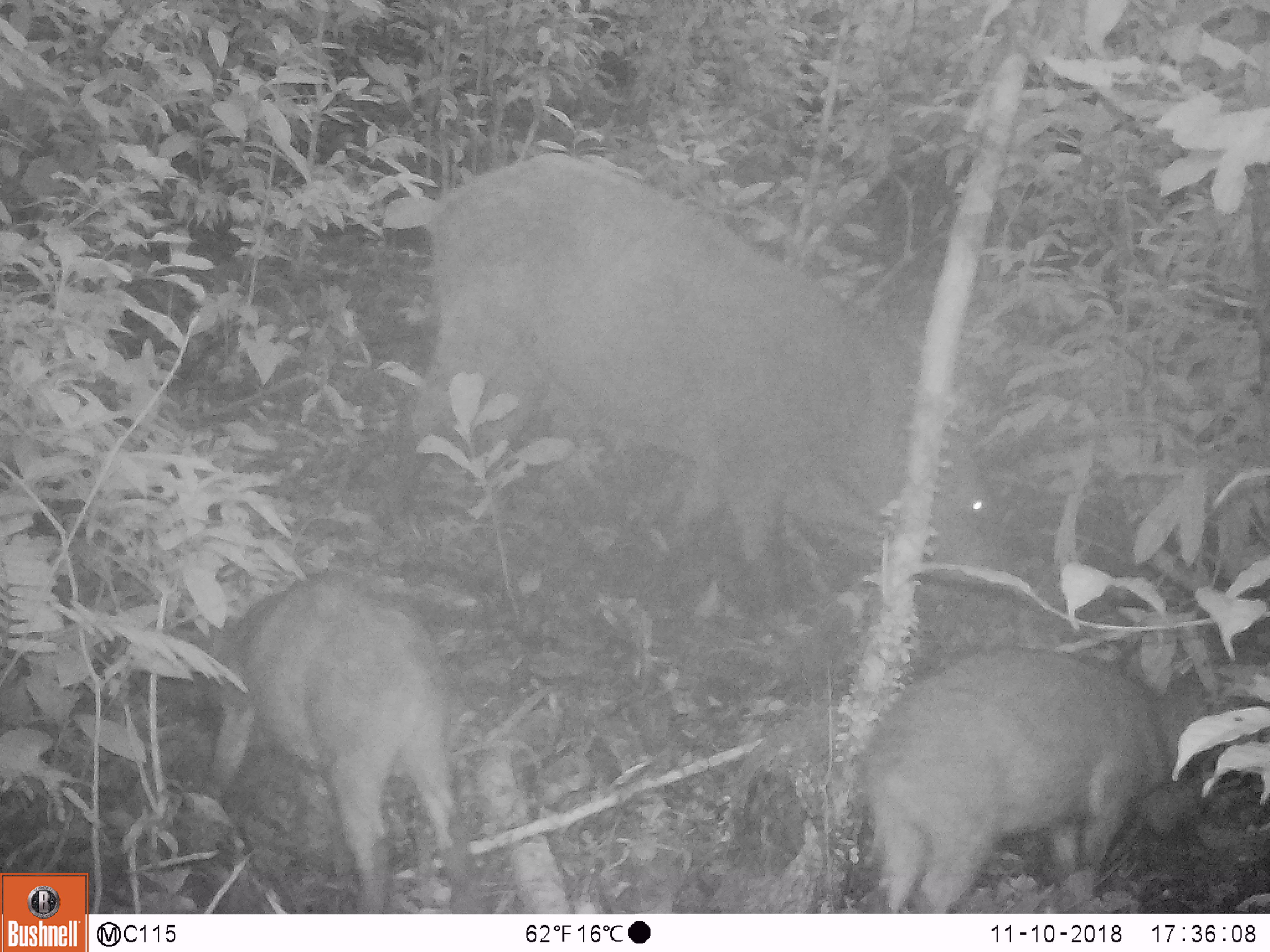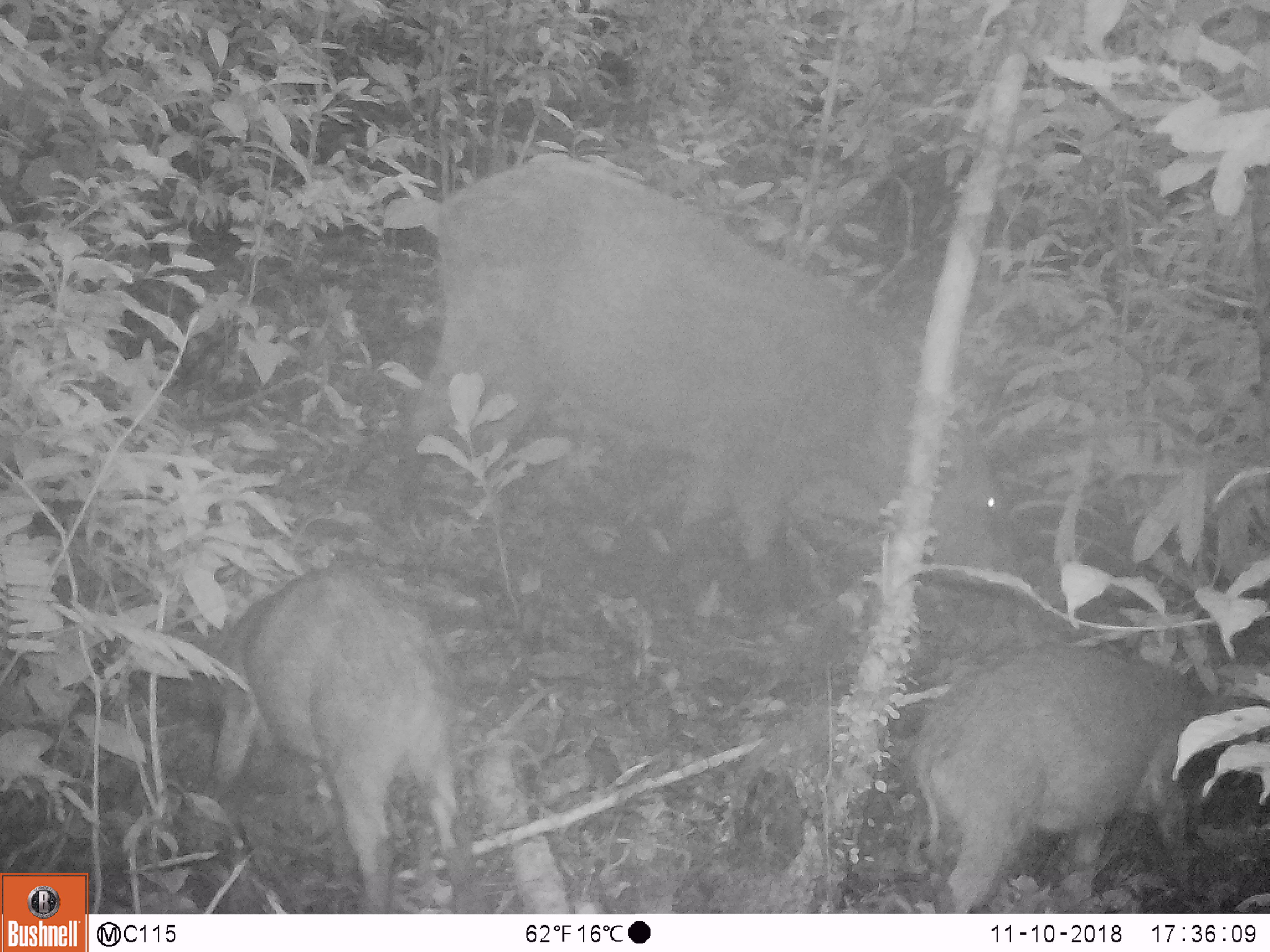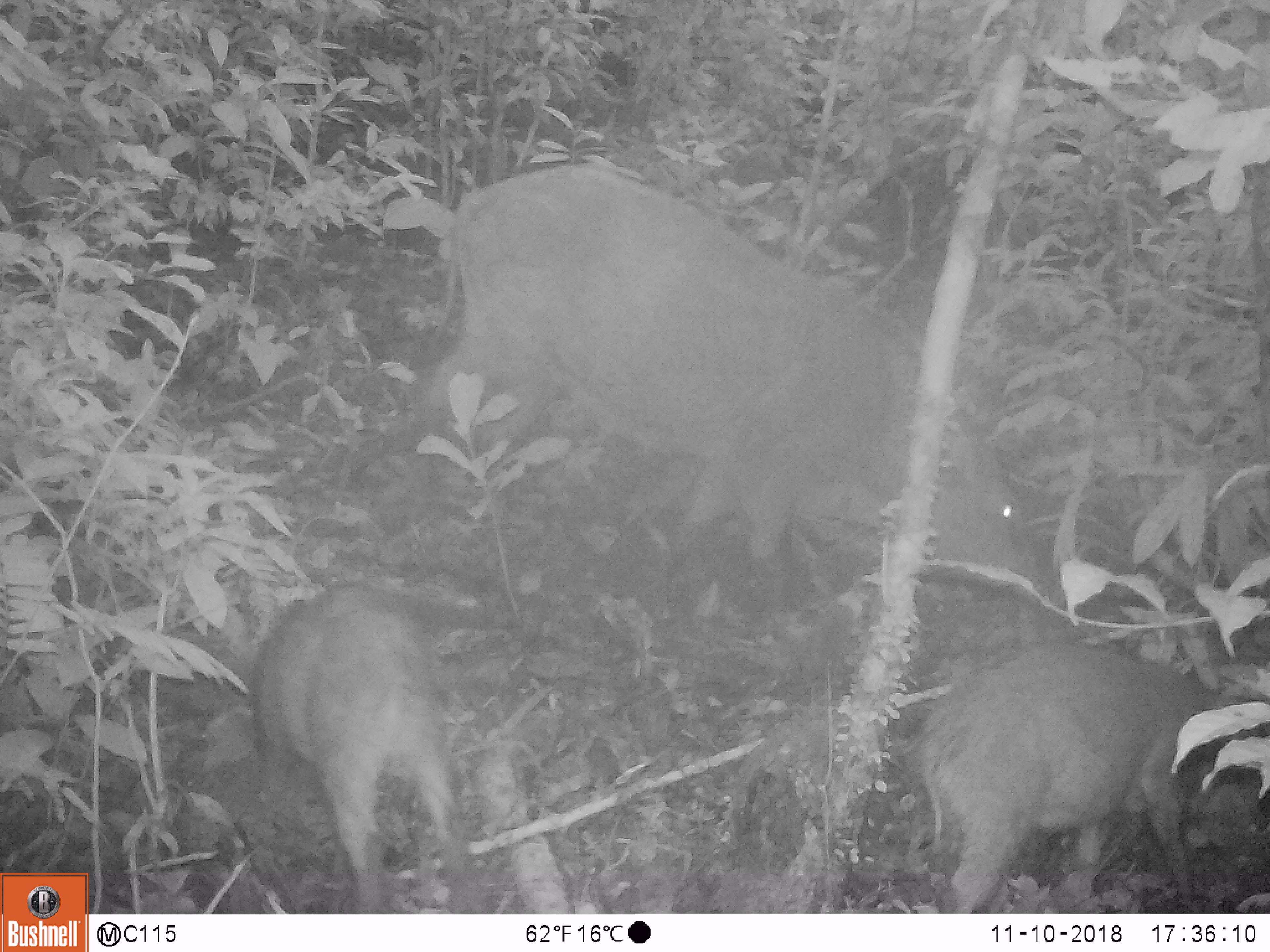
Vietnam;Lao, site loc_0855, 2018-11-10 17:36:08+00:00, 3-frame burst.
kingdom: Animalia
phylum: Chordata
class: Mammalia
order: Artiodactyla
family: Suidae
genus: Sus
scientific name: Sus scrofa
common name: eurasian wild pig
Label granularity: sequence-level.